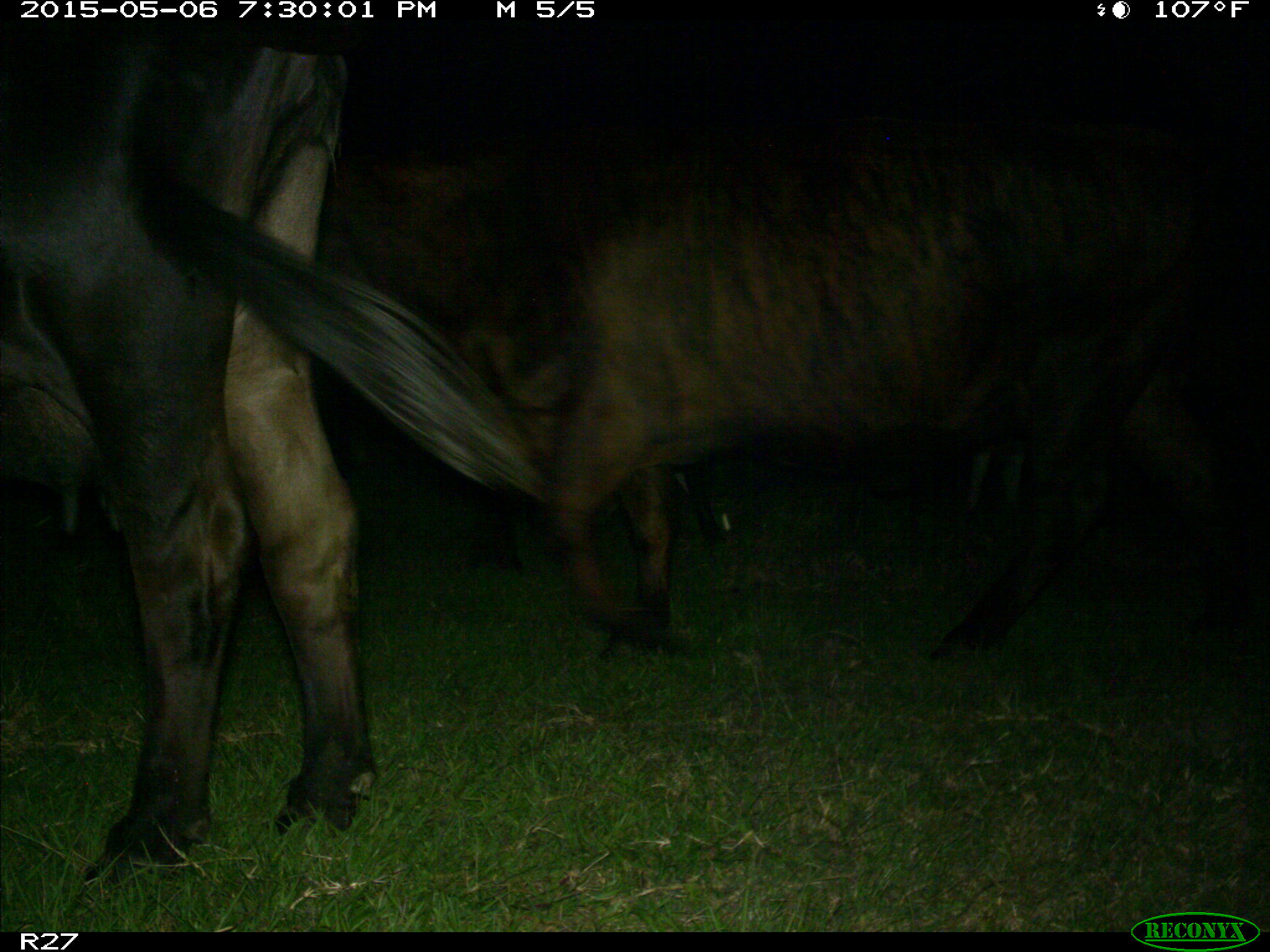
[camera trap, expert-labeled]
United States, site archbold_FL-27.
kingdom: Animalia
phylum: Chordata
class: Mammalia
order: Artiodactyla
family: Bovidae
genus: Bos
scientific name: Bos taurus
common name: domestic cow